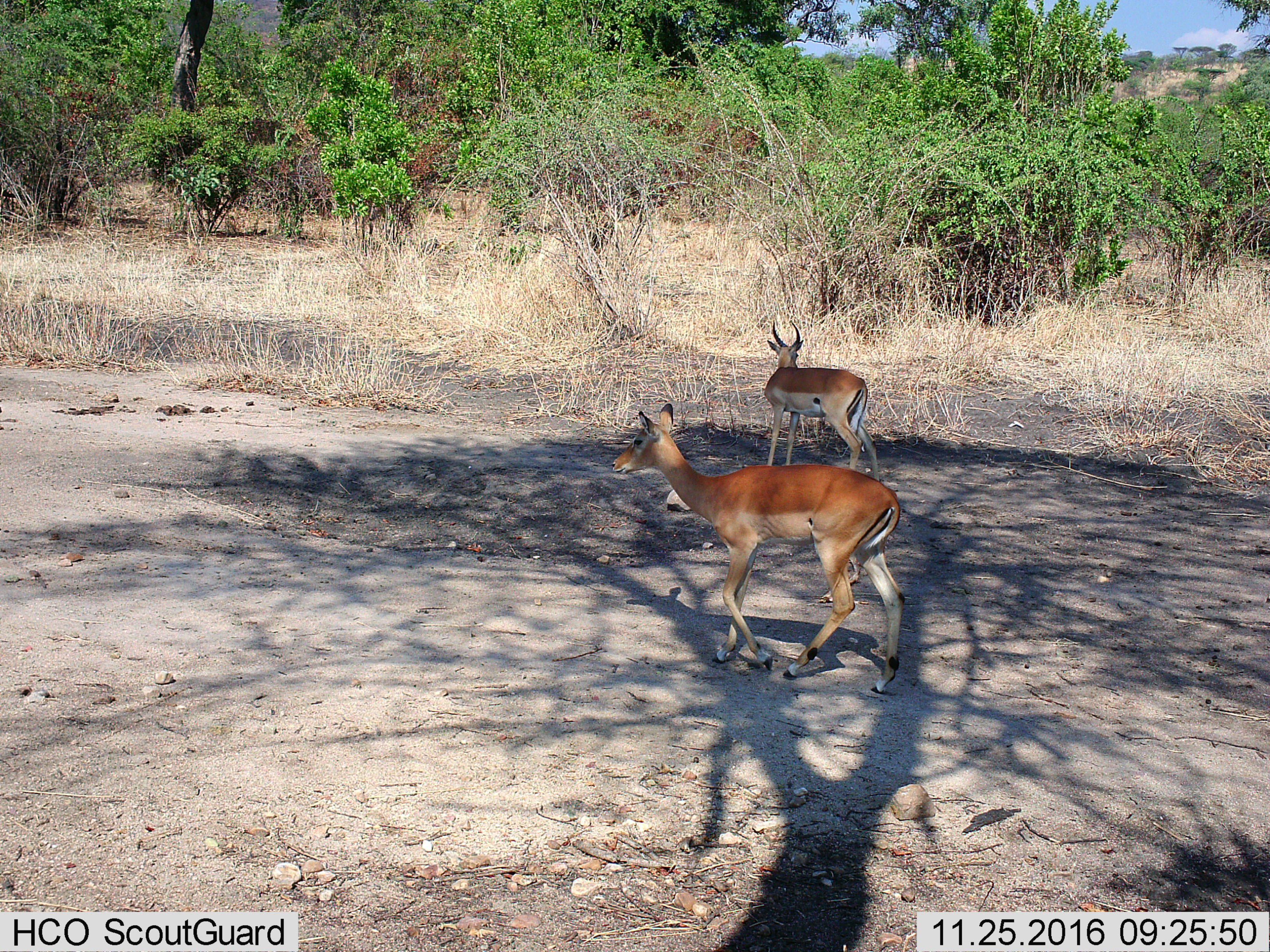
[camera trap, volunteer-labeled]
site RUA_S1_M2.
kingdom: Animalia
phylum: Chordata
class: Mammalia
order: Artiodactyla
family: Bovidae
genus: Aepyceros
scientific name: Aepyceros melampus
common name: impala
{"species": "impala (Aepyceros melampus)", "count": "2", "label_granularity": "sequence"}